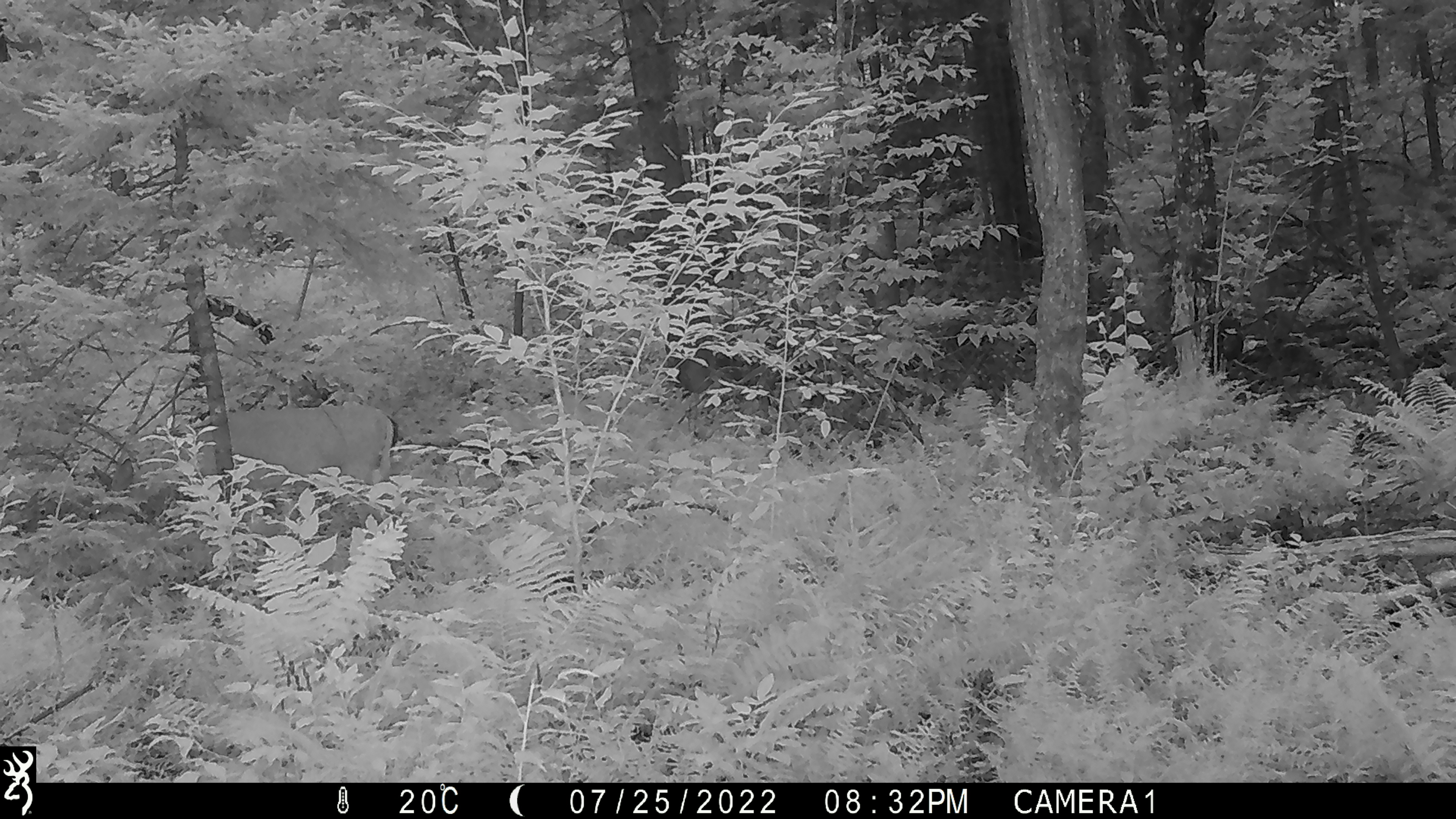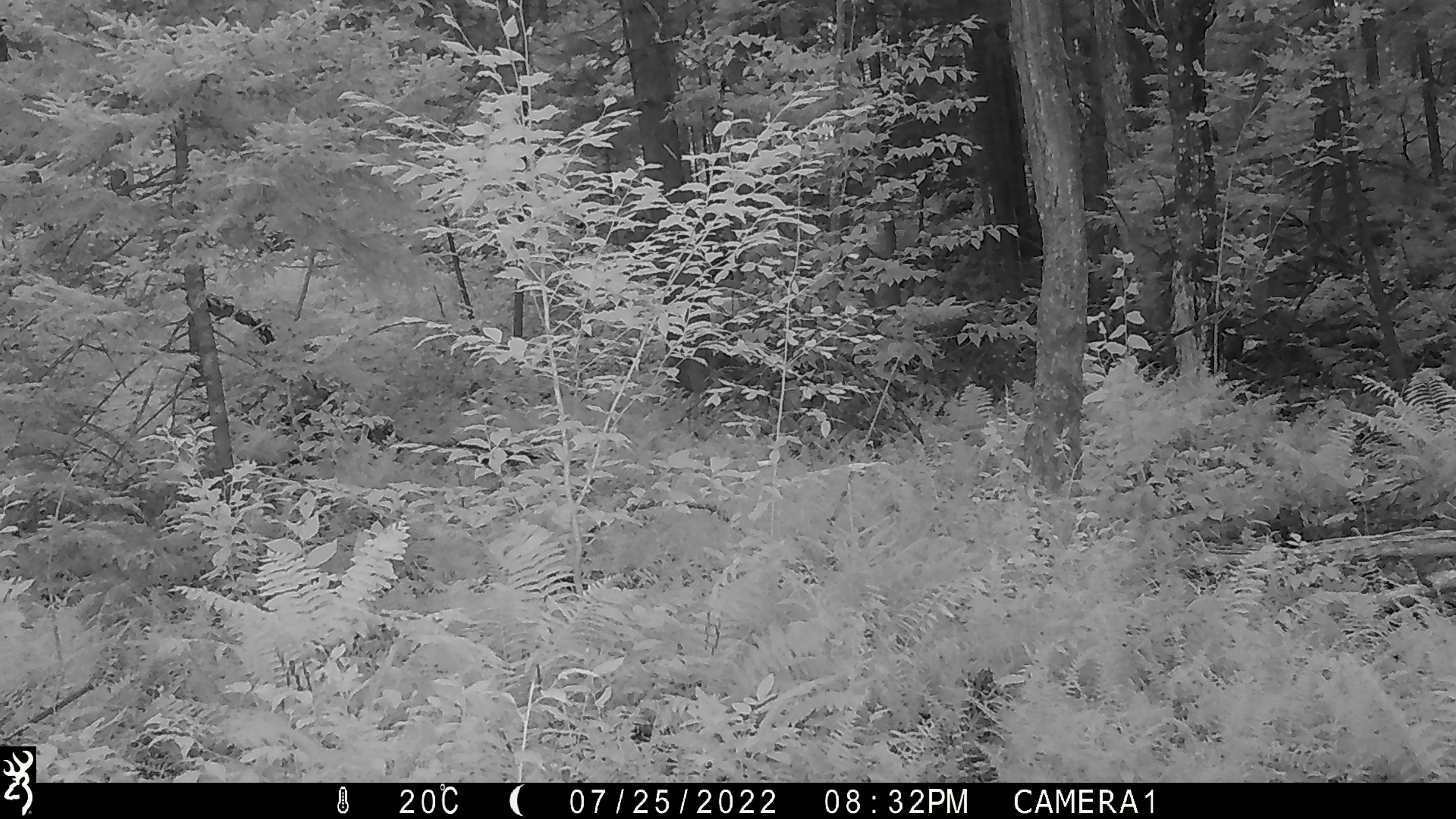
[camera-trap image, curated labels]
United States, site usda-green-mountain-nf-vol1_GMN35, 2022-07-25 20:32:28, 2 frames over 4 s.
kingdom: Animalia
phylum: Chordata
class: Mammalia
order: Artiodactyla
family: Cervidae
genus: Odocoileus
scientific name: Odocoileus virginianus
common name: white-tailed deer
White-tailed deer (Odocoileus virginianus).